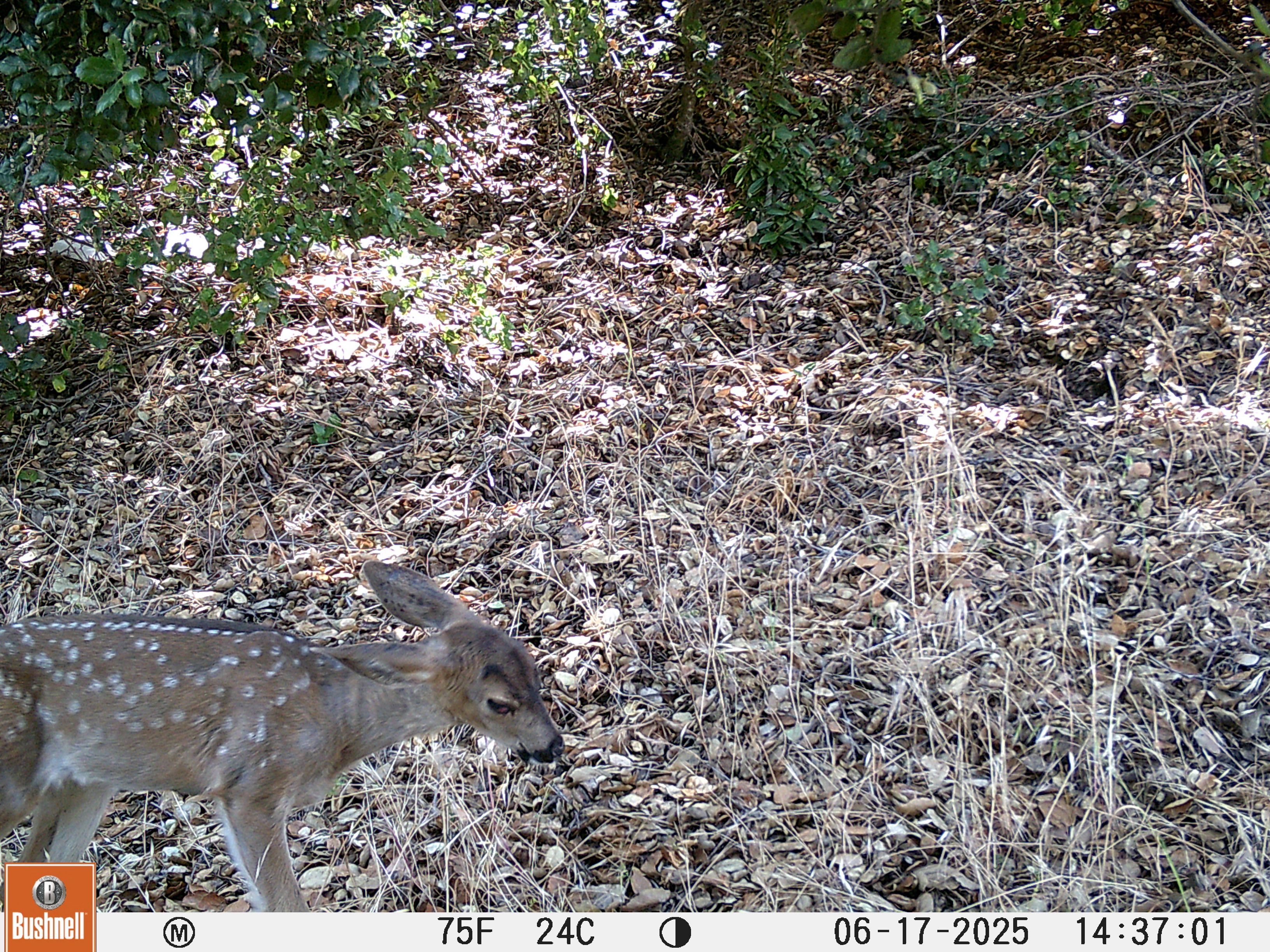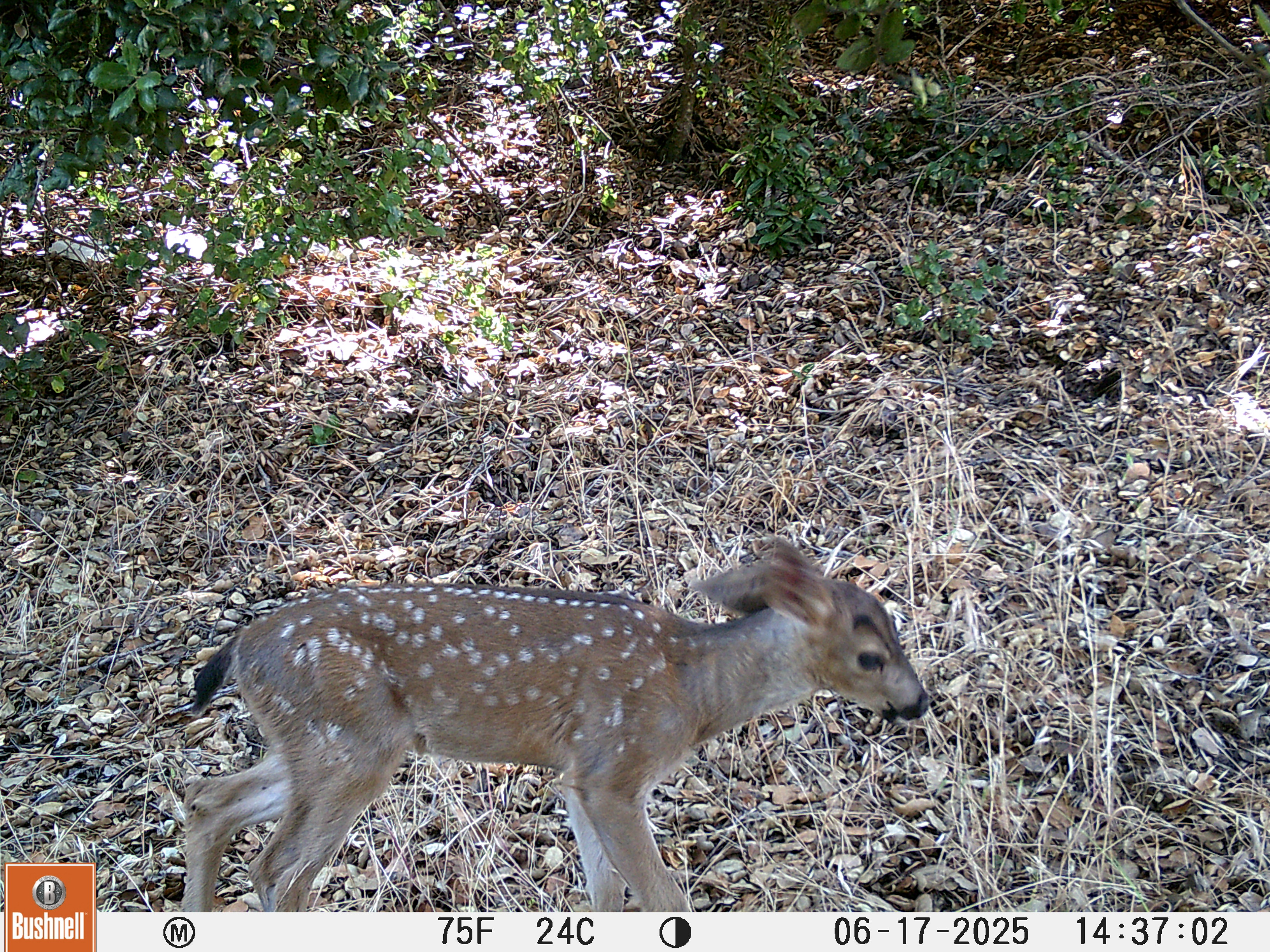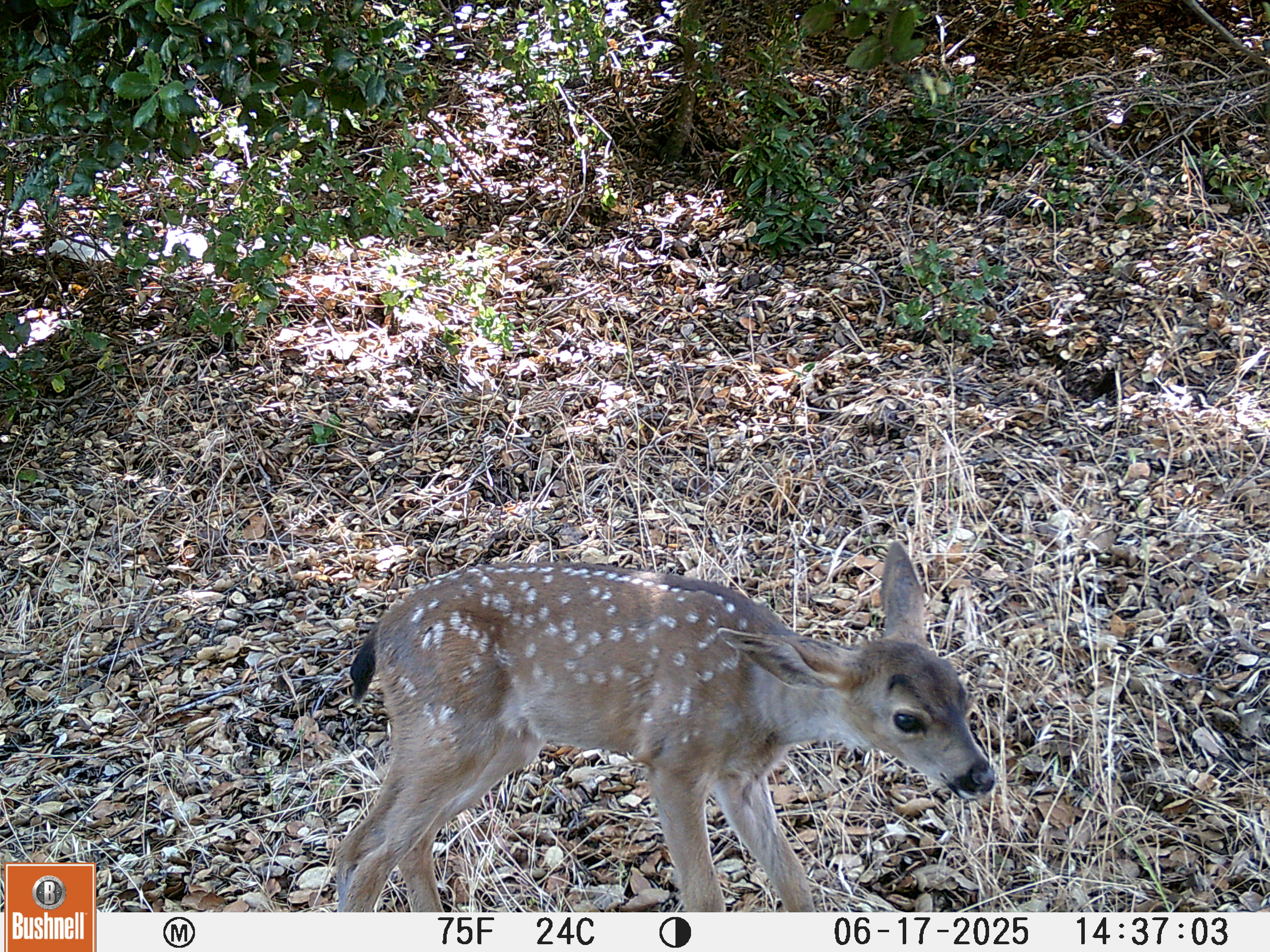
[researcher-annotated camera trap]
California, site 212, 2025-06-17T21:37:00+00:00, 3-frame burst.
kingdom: Animalia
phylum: Chordata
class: Mammalia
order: Artiodactyla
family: Cervidae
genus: Odocoileus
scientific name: Odocoileus hemionus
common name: mule deer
Mule deer (Odocoileus hemionus).